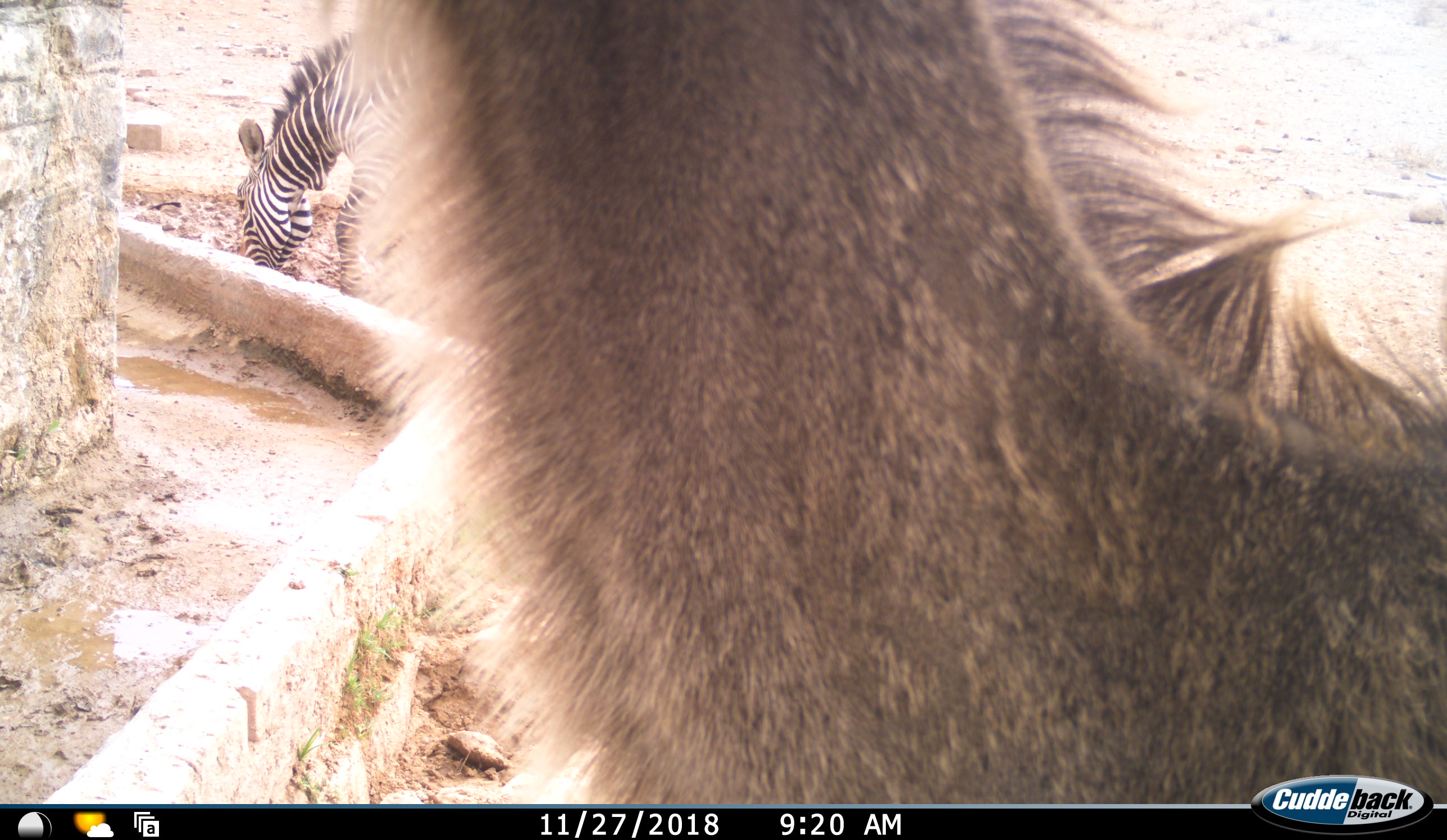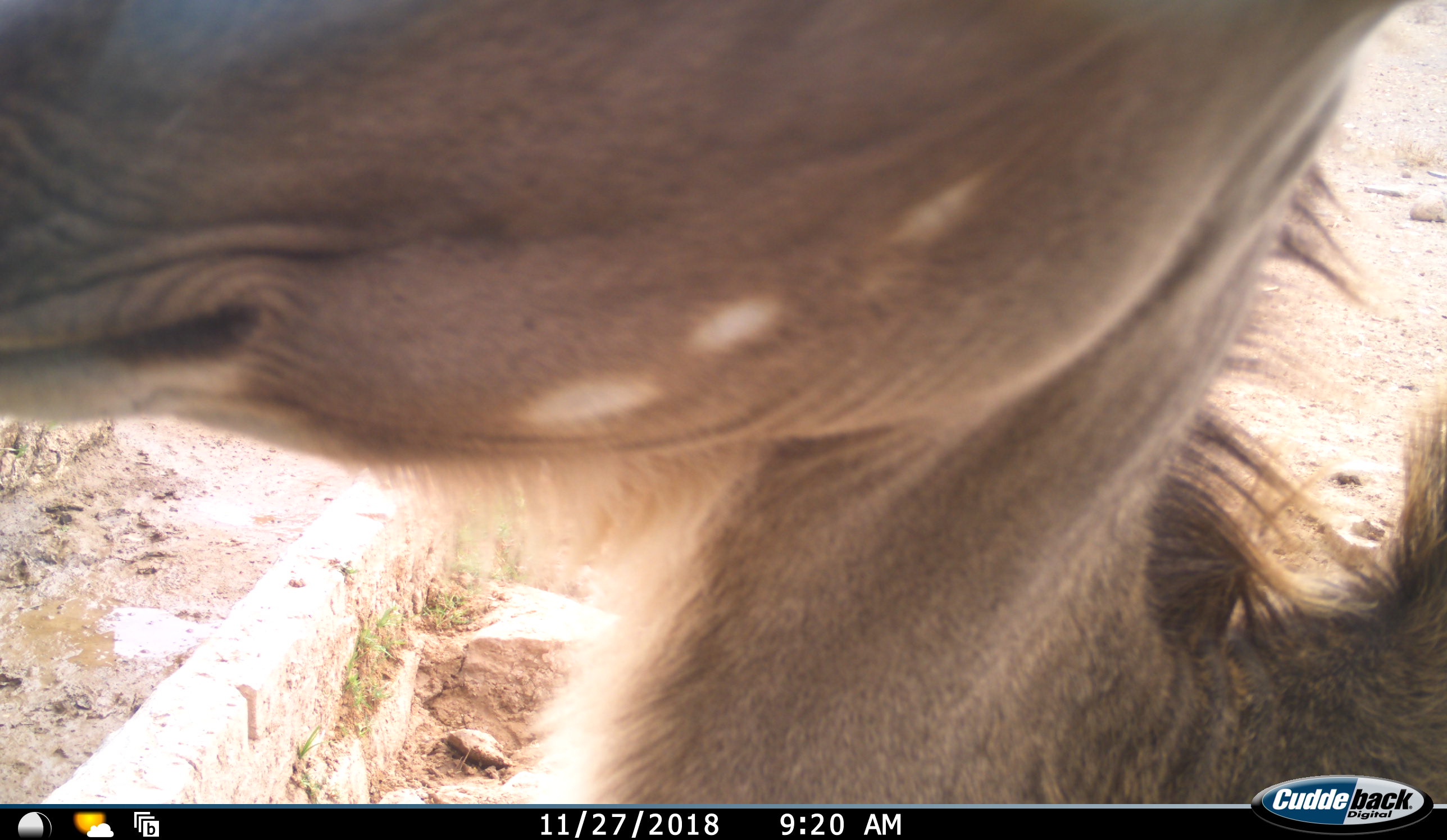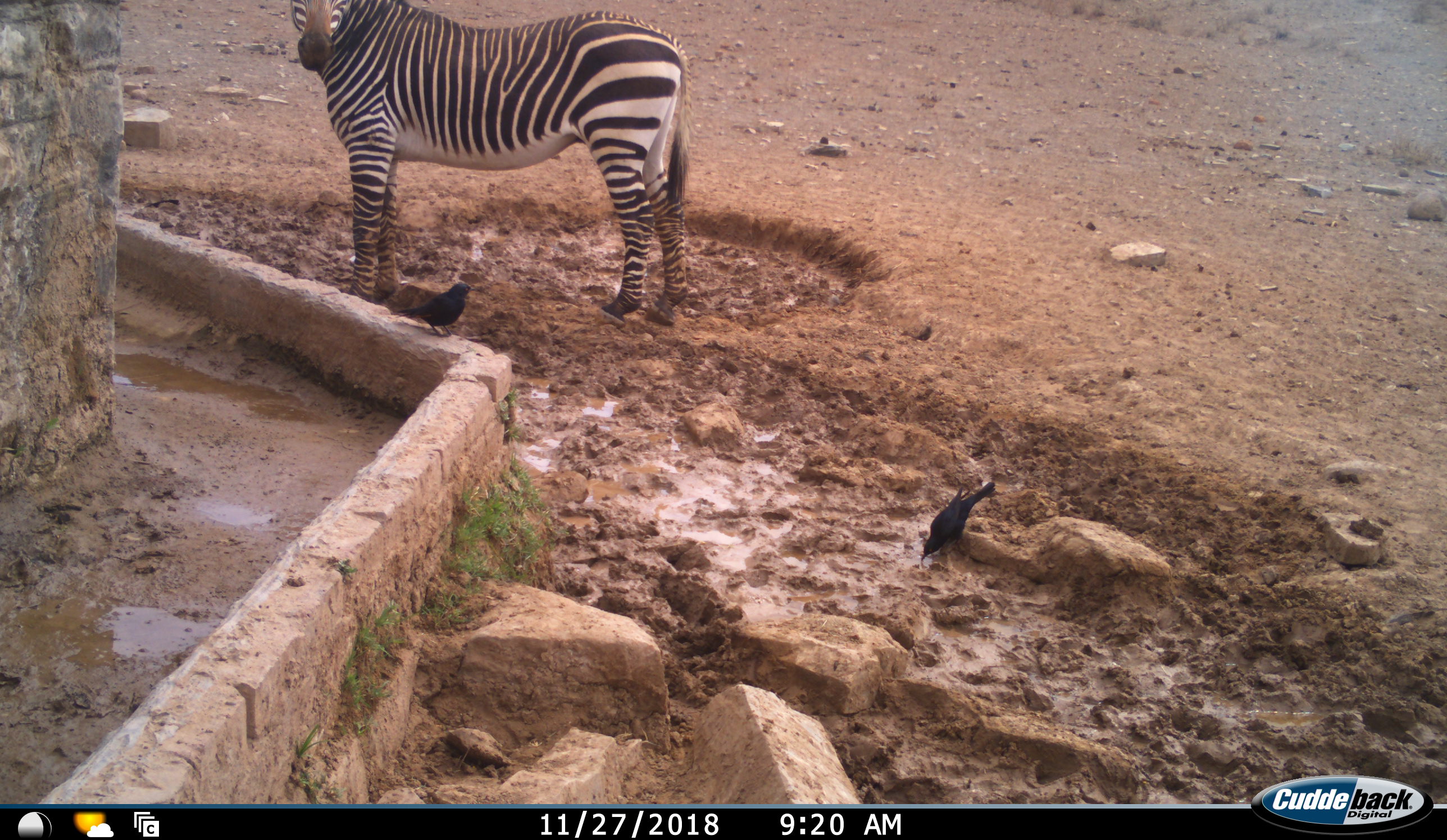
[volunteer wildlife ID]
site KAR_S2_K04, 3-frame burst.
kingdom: Animalia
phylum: Chordata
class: Aves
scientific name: Aves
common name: bird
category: birdother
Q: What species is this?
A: Birdother (bird) (Aves).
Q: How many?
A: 2.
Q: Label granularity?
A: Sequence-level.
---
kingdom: Animalia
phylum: Chordata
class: Mammalia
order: Artiodactyla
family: Bovidae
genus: Tragelaphus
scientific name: Tragelaphus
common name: kudu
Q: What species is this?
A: Kudu (Tragelaphus).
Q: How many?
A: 1.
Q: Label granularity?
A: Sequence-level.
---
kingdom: Animalia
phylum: Chordata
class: Mammalia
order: Perissodactyla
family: Equidae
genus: Equus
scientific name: Equus zebra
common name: mountain zebra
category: zebramountain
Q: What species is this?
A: Zebramountain (mountain zebra) (Equus zebra).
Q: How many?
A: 1.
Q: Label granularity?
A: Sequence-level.